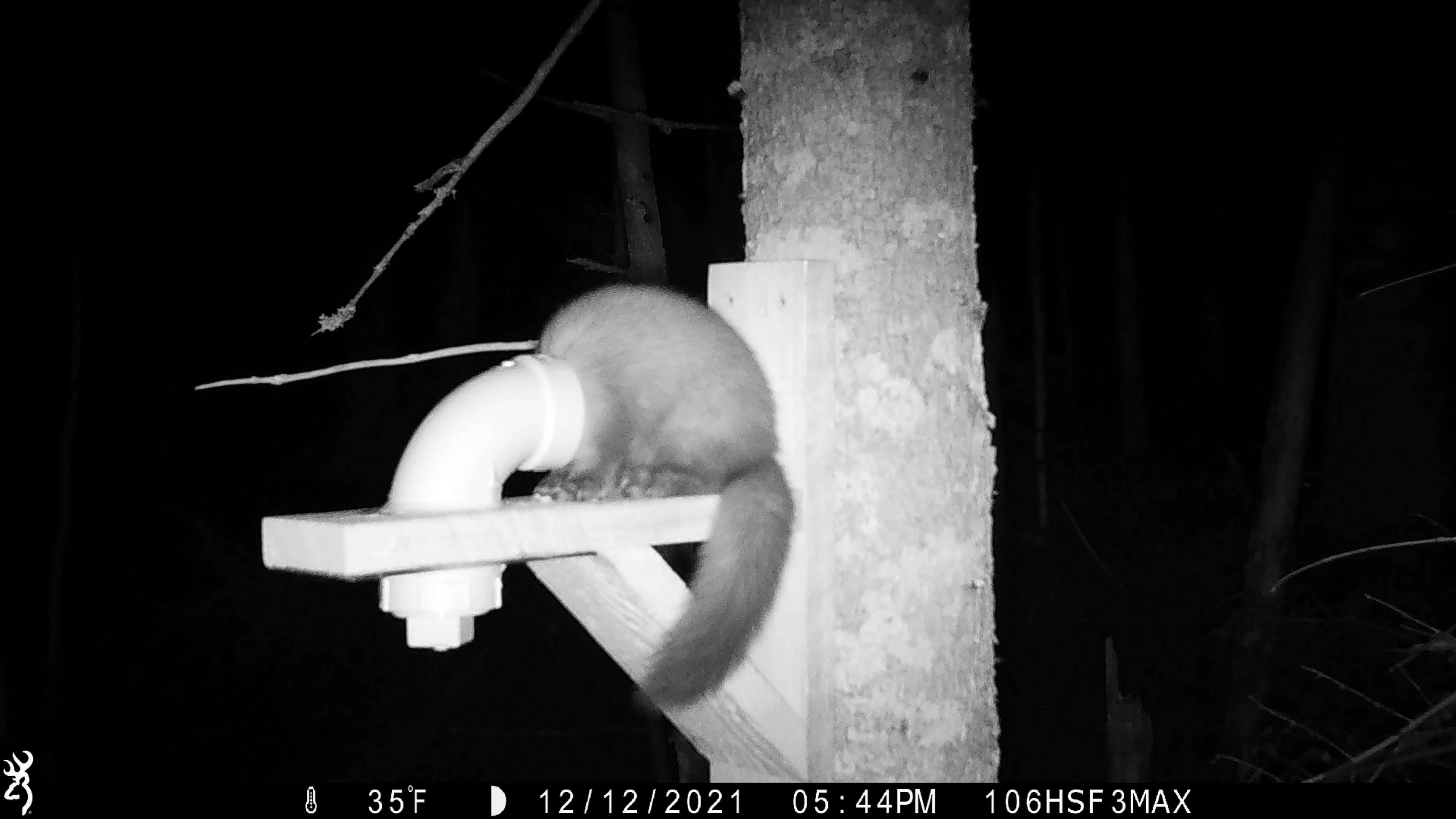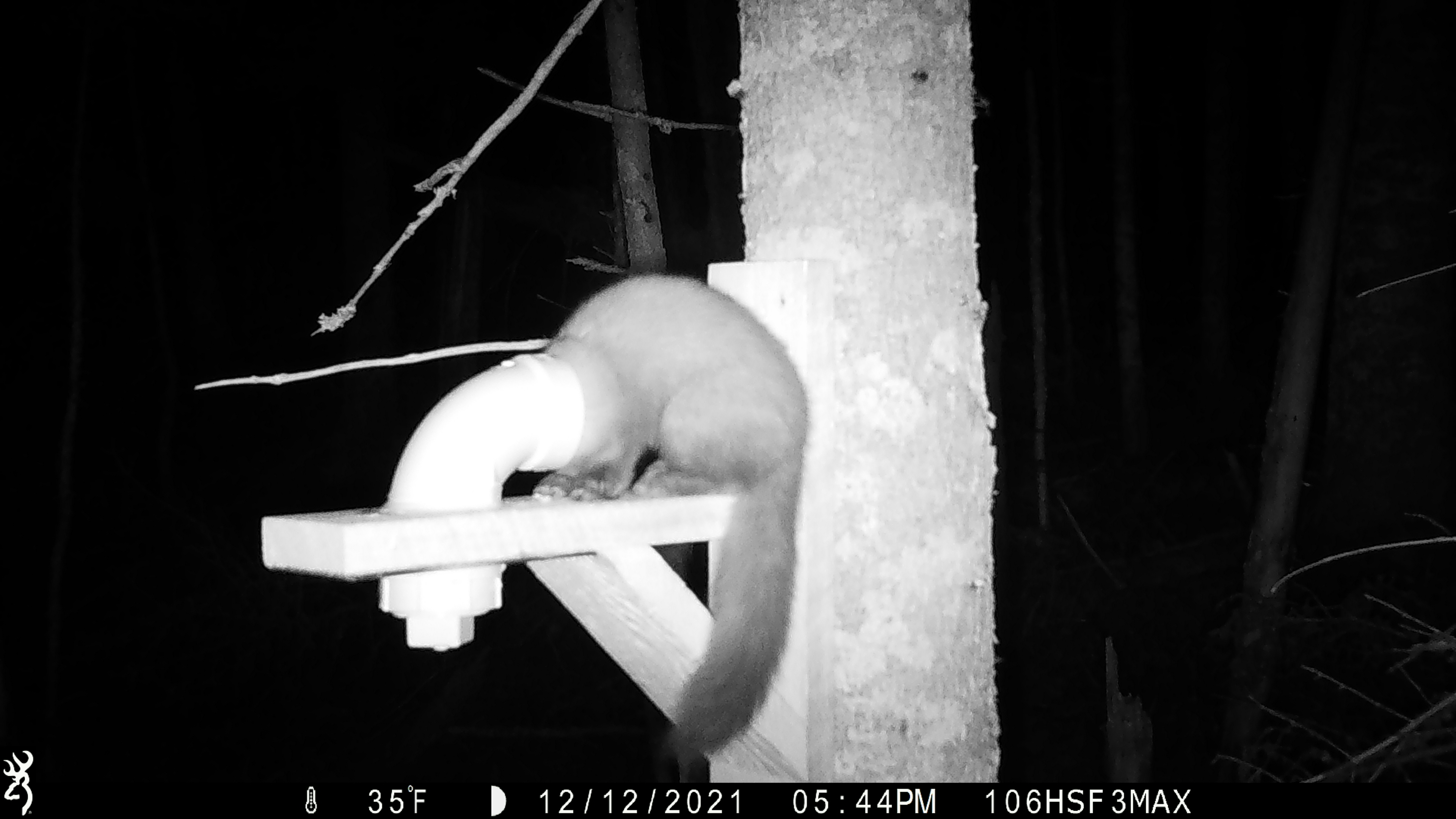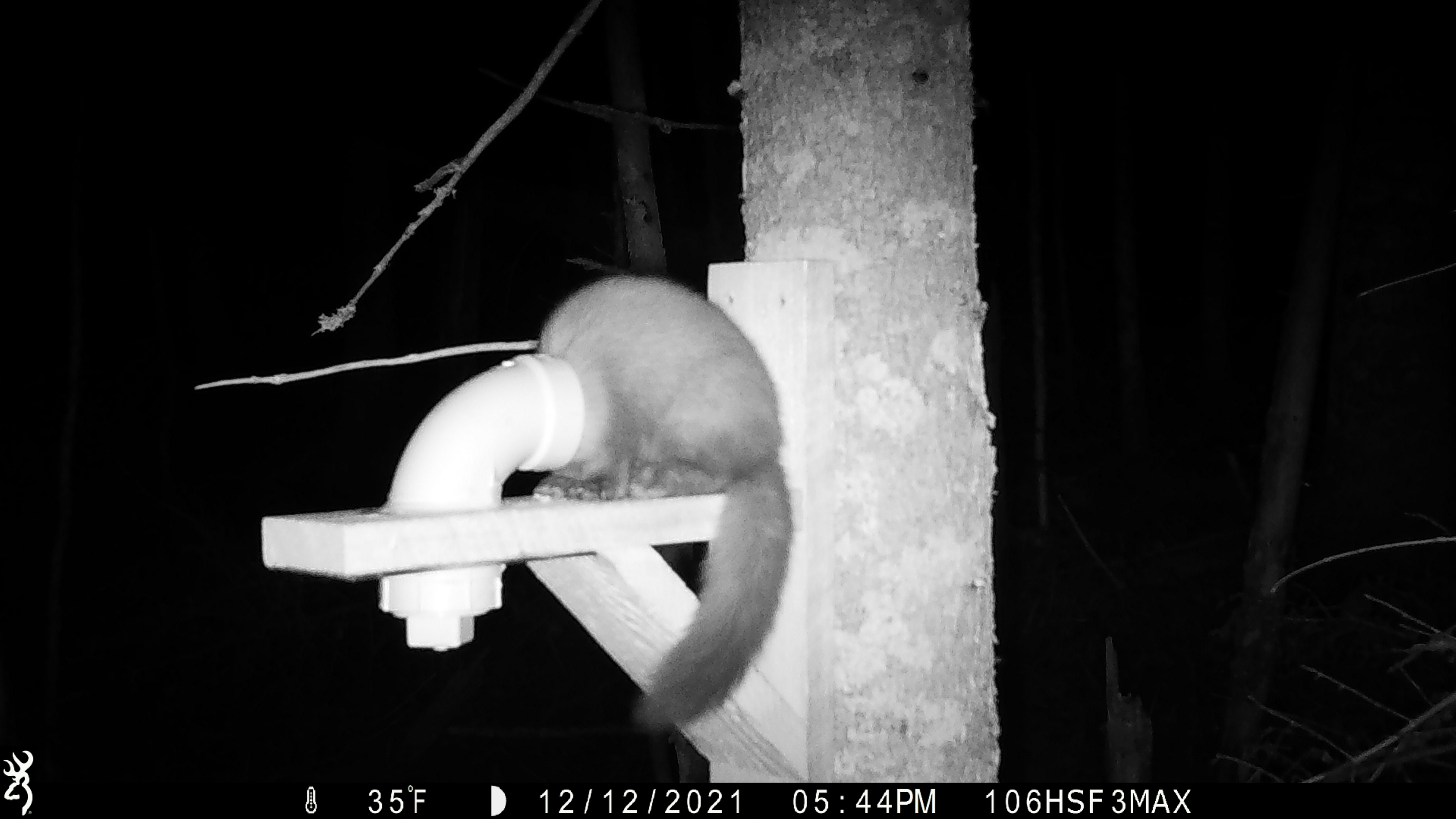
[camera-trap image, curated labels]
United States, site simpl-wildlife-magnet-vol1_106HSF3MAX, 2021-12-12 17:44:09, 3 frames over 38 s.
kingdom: Animalia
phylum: Chordata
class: Mammalia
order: Carnivora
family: Mustelidae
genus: Martes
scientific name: Martes americana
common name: american marten